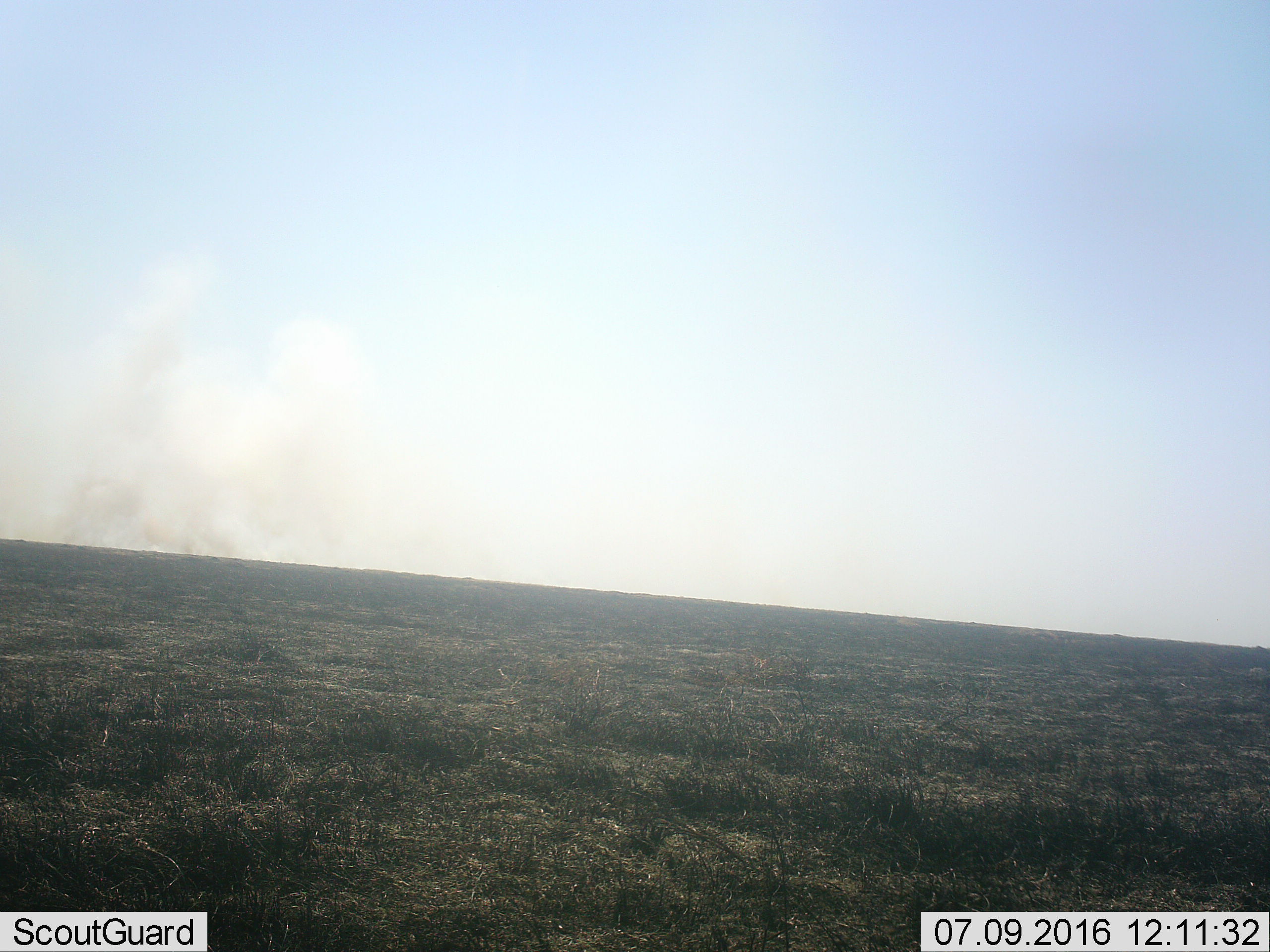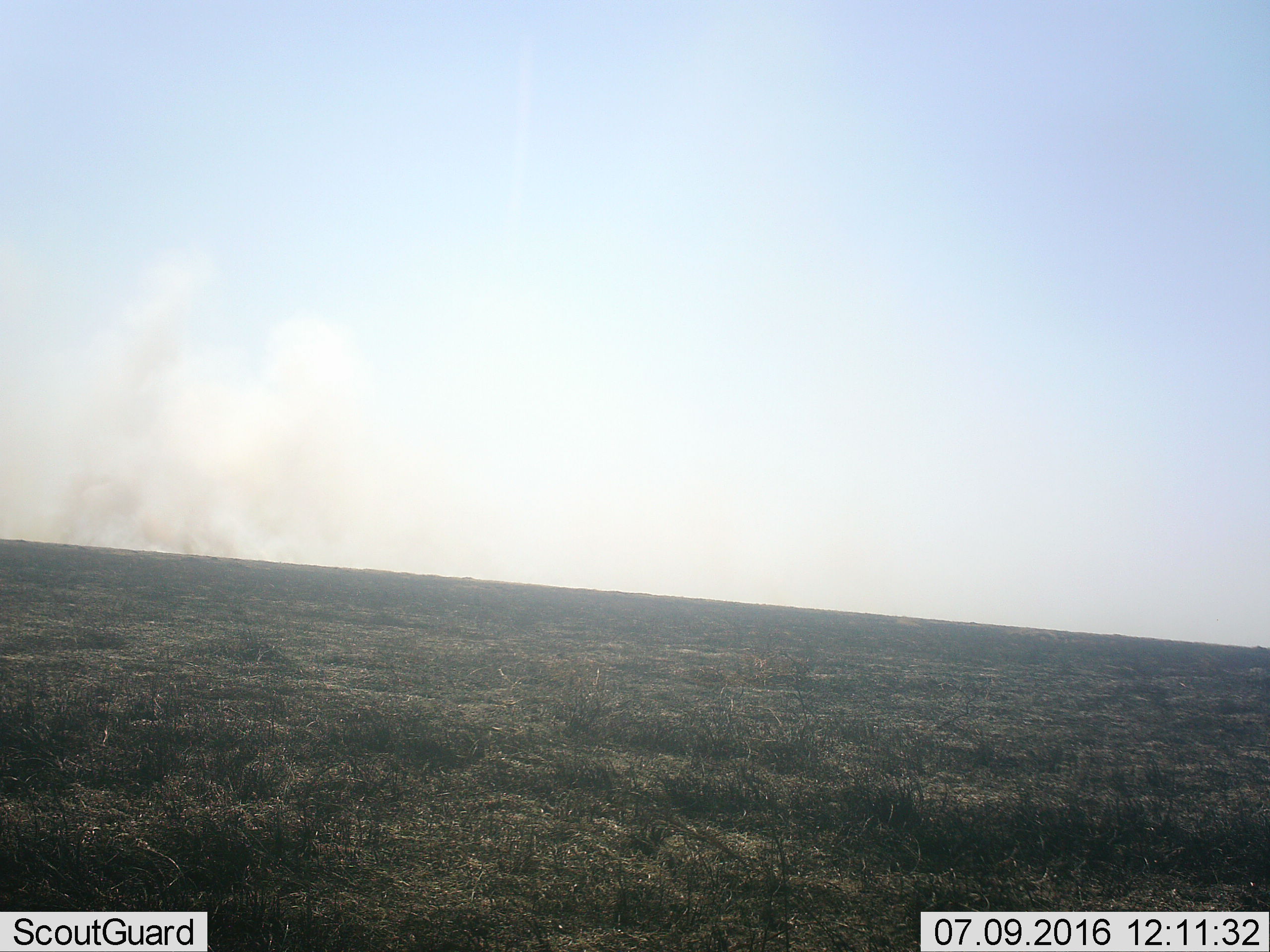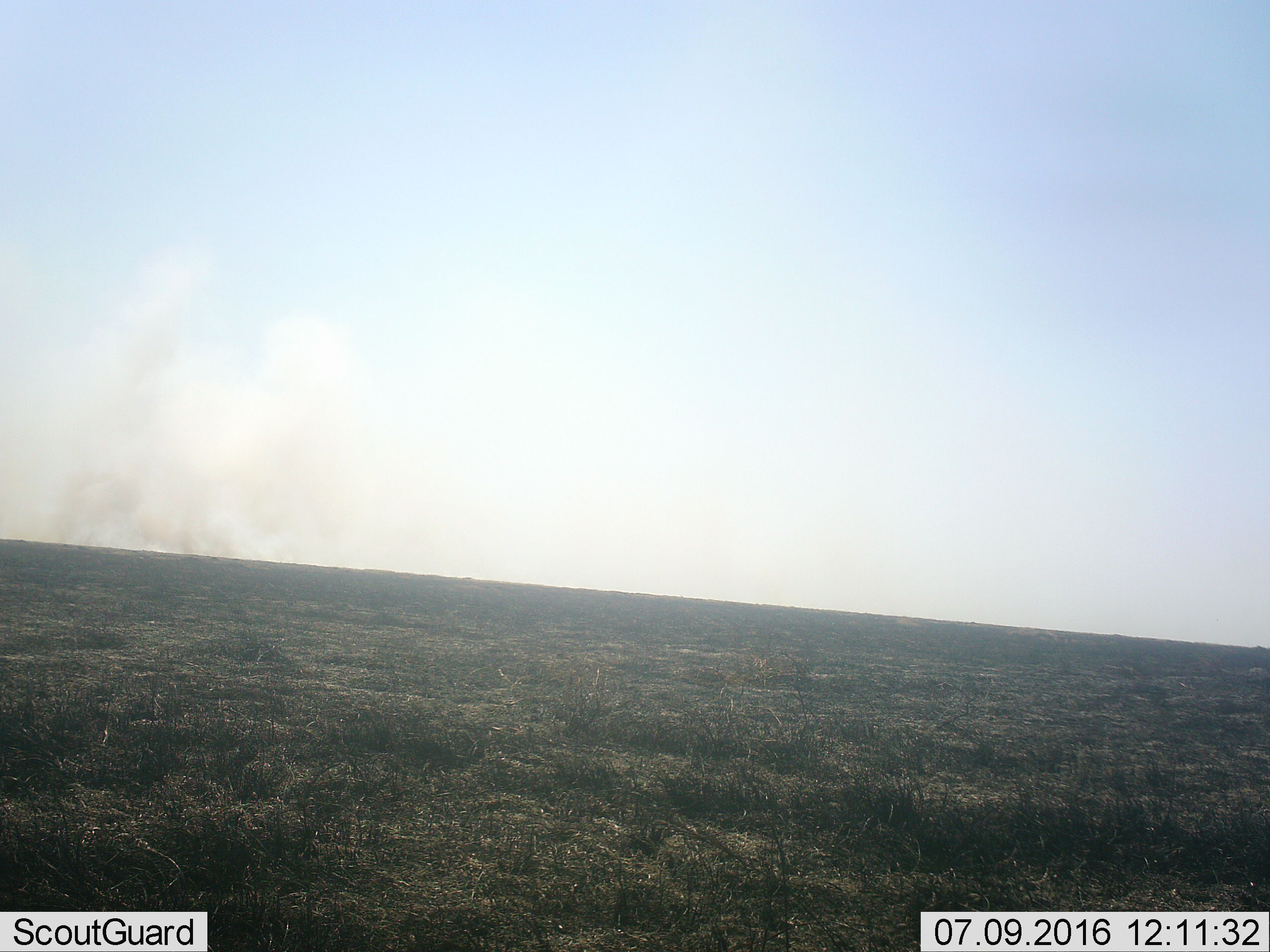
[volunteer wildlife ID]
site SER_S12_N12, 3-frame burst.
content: unidentified animal